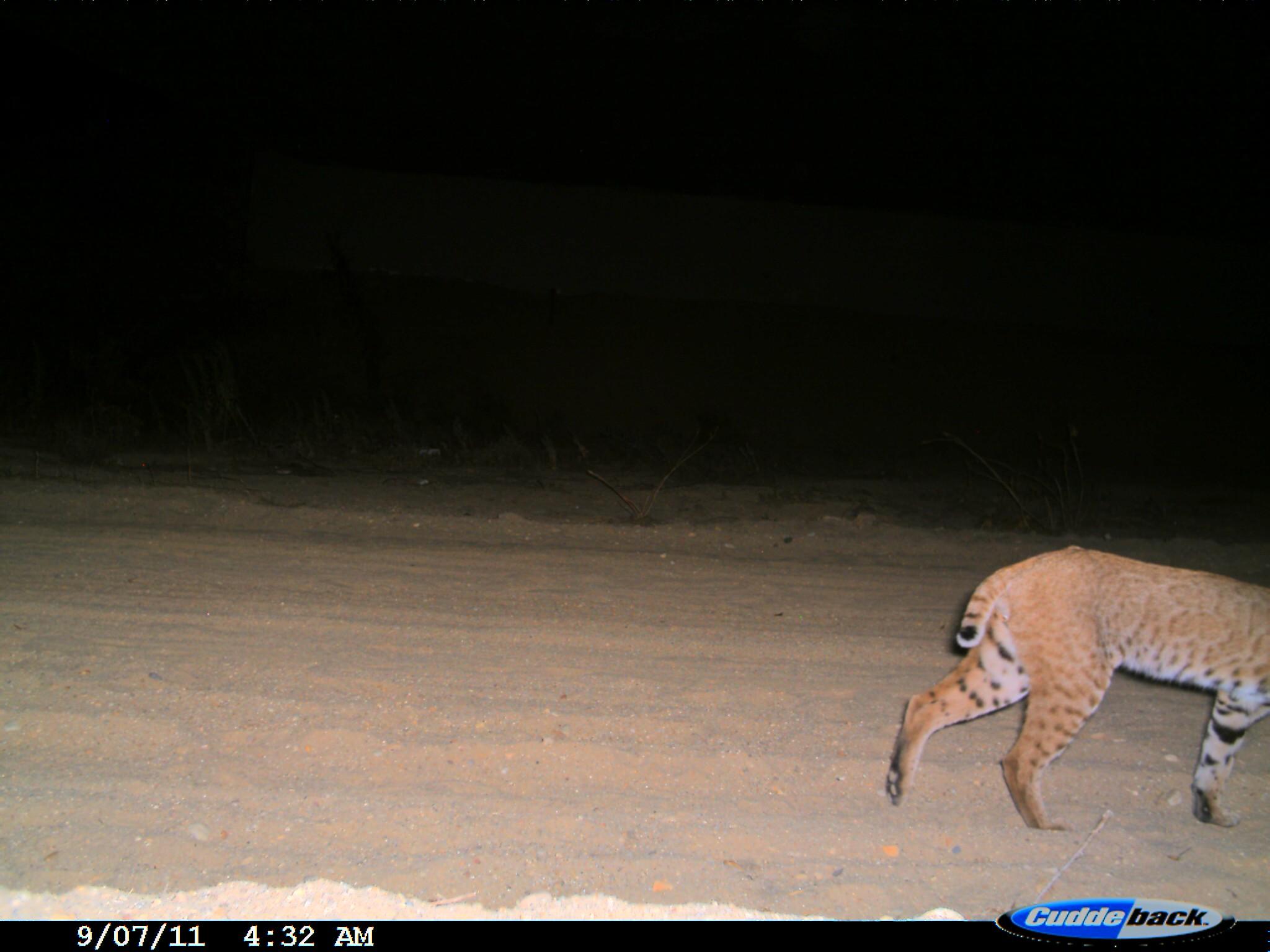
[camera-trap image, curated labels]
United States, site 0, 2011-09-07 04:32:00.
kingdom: Animalia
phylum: Chordata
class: Mammalia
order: Carnivora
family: Felidae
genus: Lynx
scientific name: Lynx rufus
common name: bobcat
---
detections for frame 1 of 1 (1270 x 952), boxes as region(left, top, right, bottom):
bobcat: region(879, 535, 1268, 838)